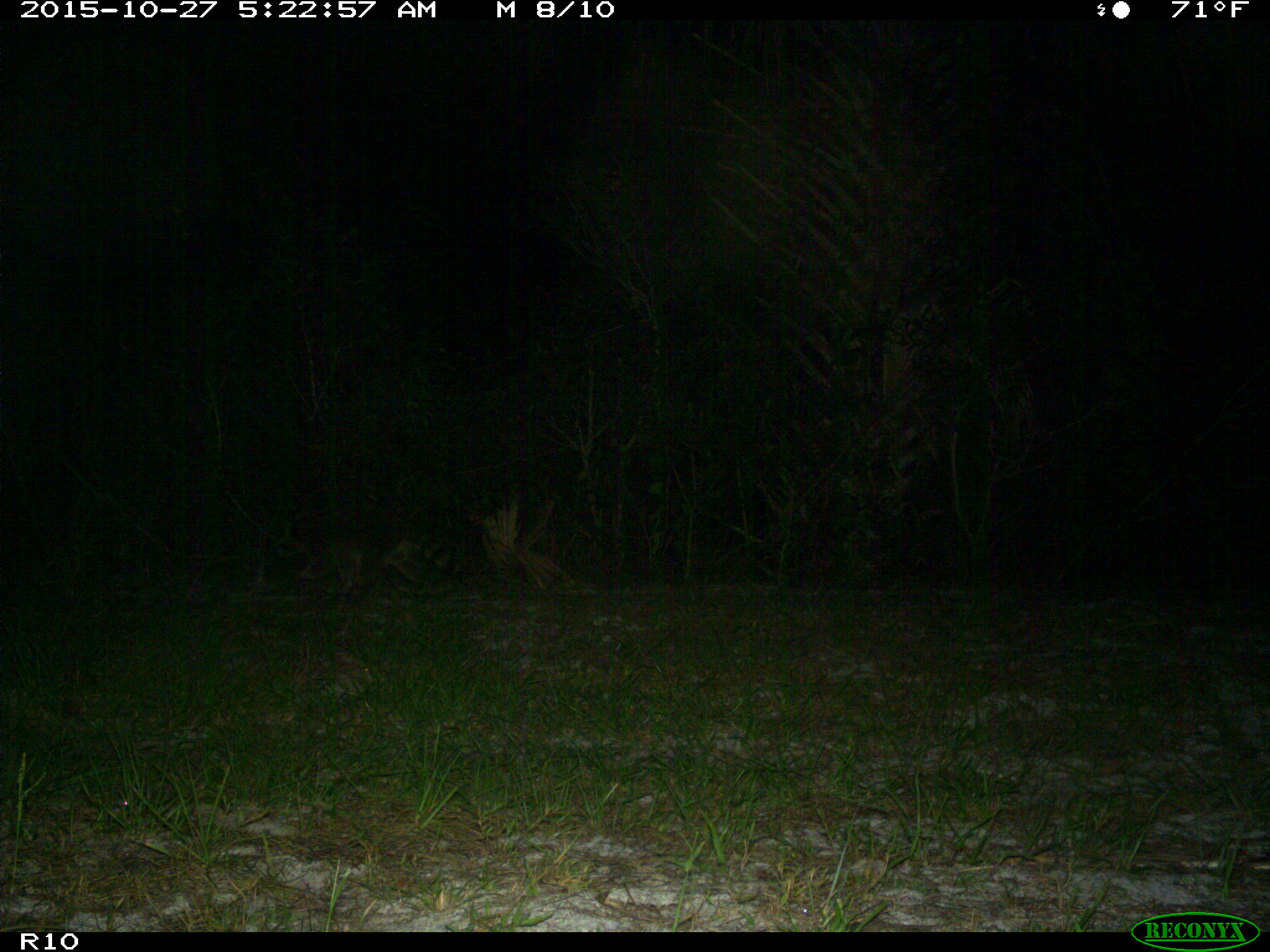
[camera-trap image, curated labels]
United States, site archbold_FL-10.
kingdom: Animalia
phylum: Chordata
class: Mammalia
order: Carnivora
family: Procyonidae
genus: Procyon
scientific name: Procyon lotor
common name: common raccoon